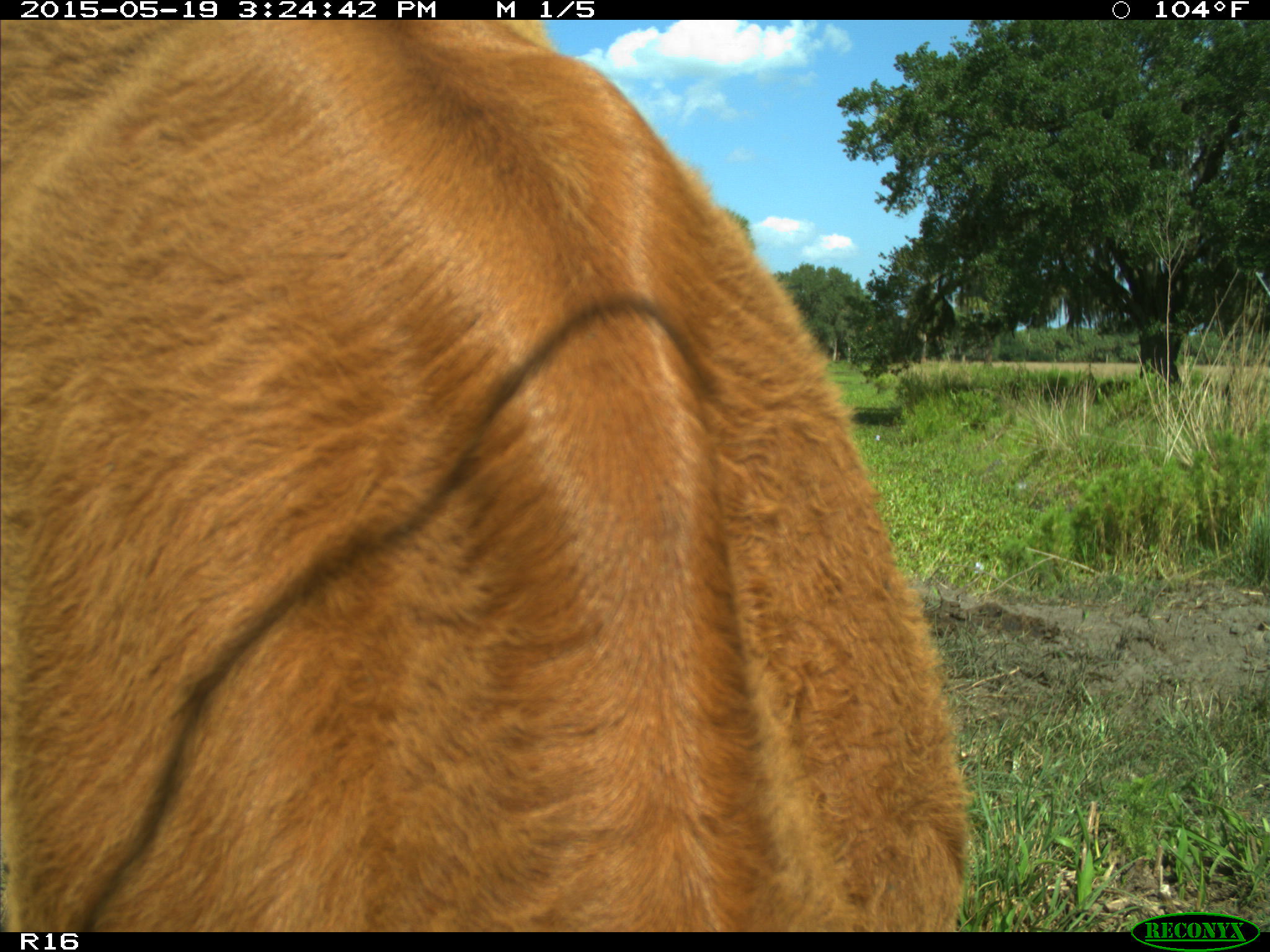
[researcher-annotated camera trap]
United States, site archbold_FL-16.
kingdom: Animalia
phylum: Chordata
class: Mammalia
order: Artiodactyla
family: Bovidae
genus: Bos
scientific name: Bos taurus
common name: domestic cow